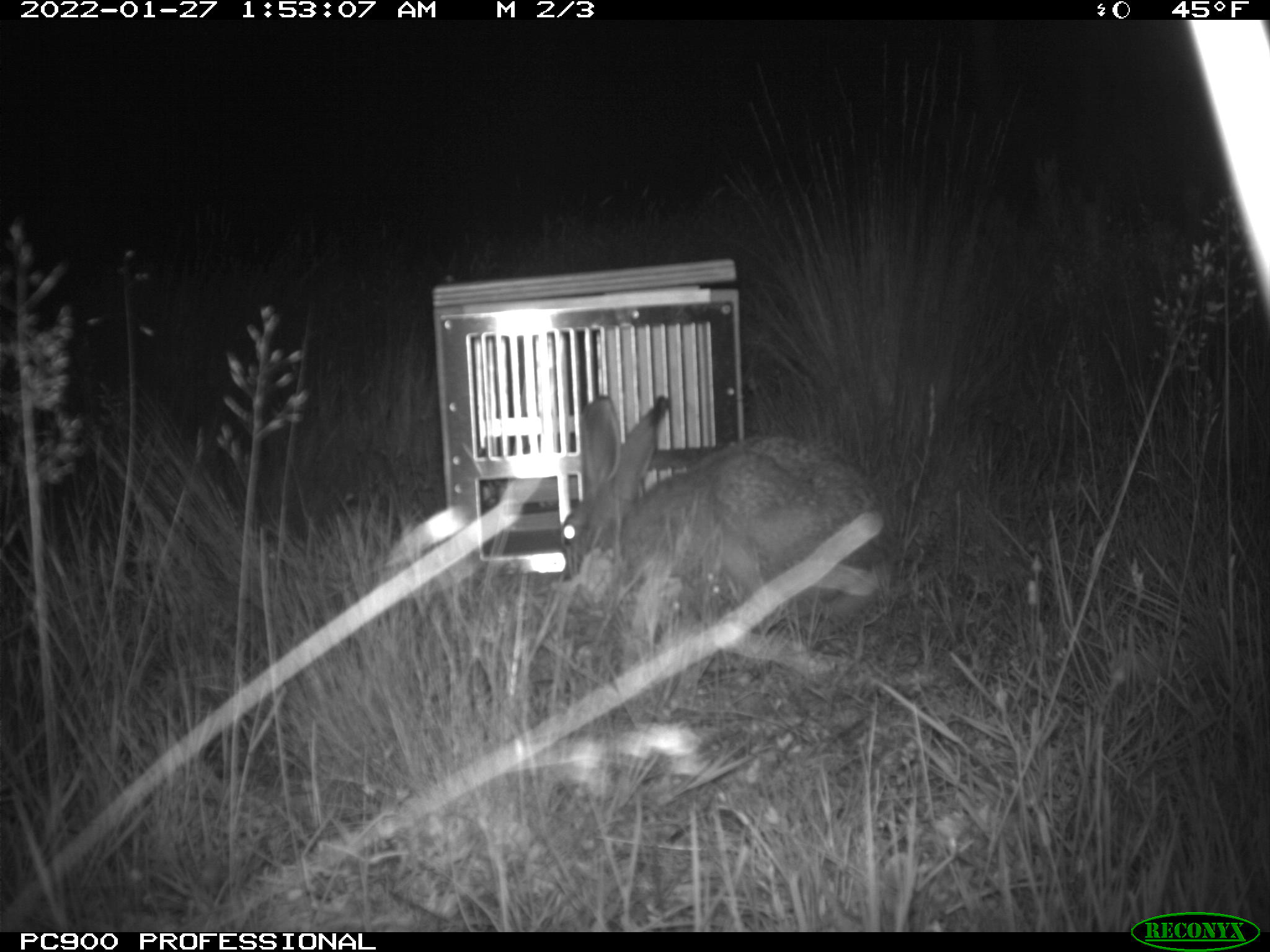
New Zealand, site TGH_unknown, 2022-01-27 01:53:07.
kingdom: Animalia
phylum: Chordata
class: Mammalia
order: Lagomorpha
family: Leporidae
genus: Lepus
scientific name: Lepus europaeus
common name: brown hare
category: hare